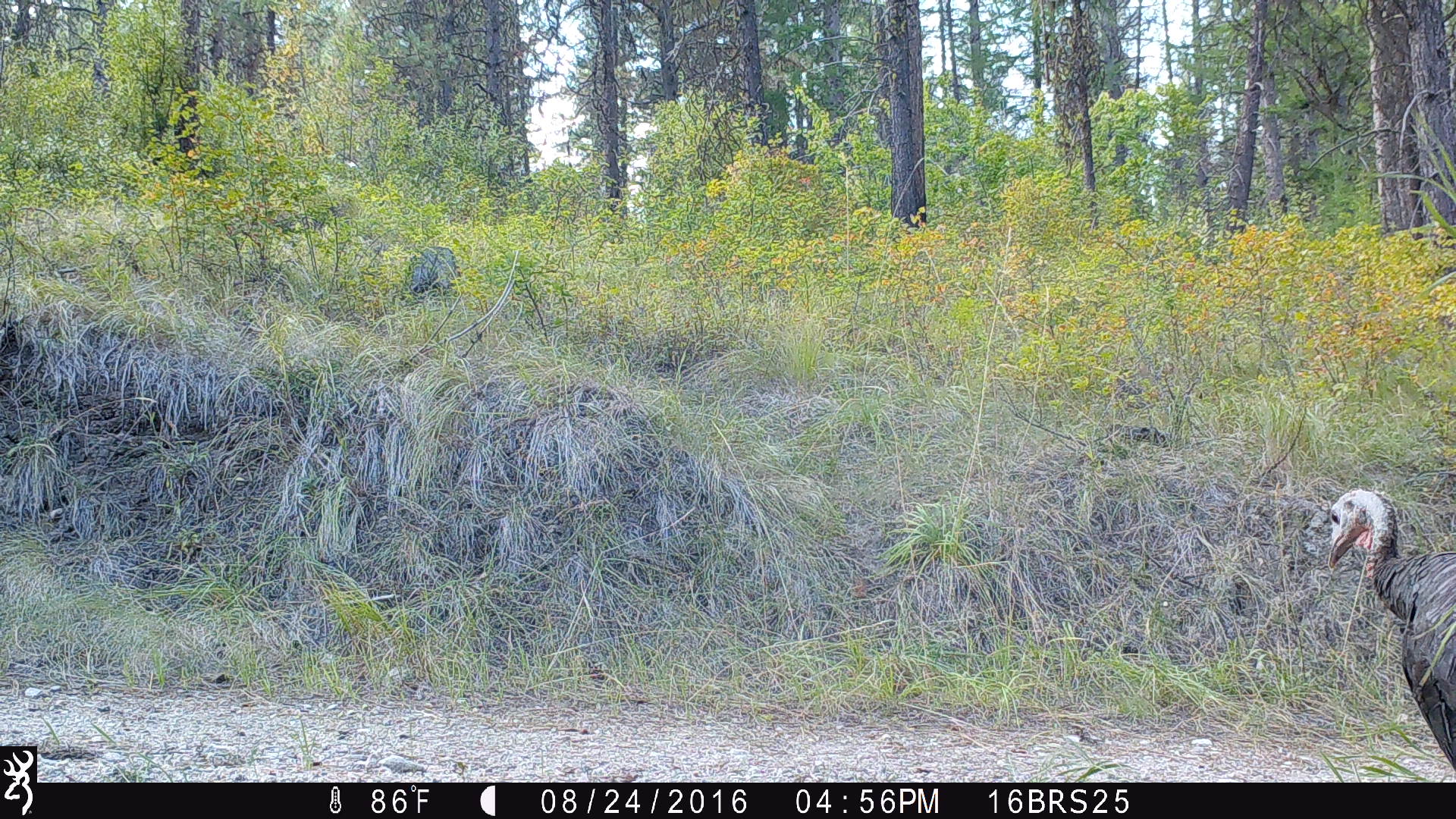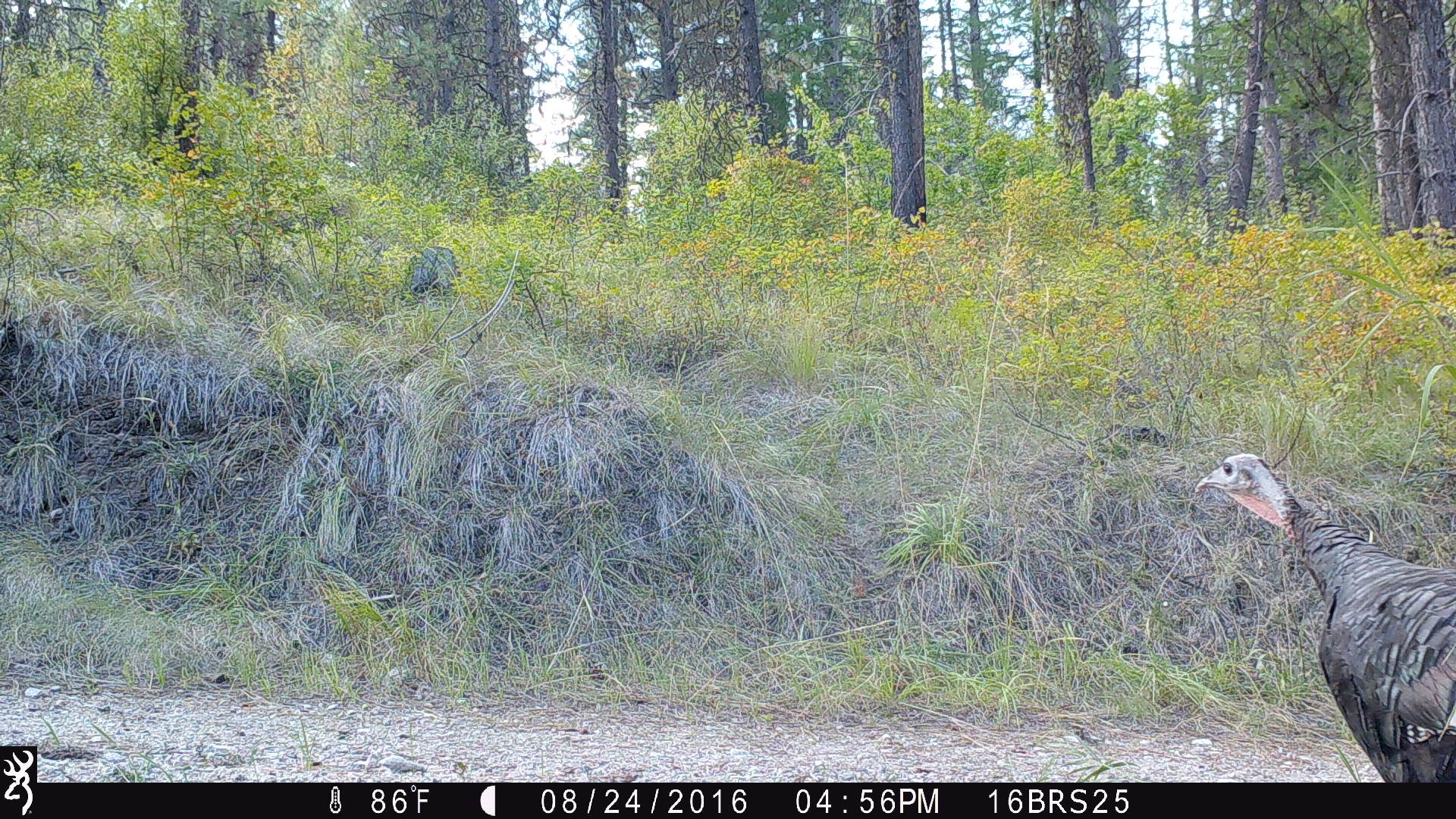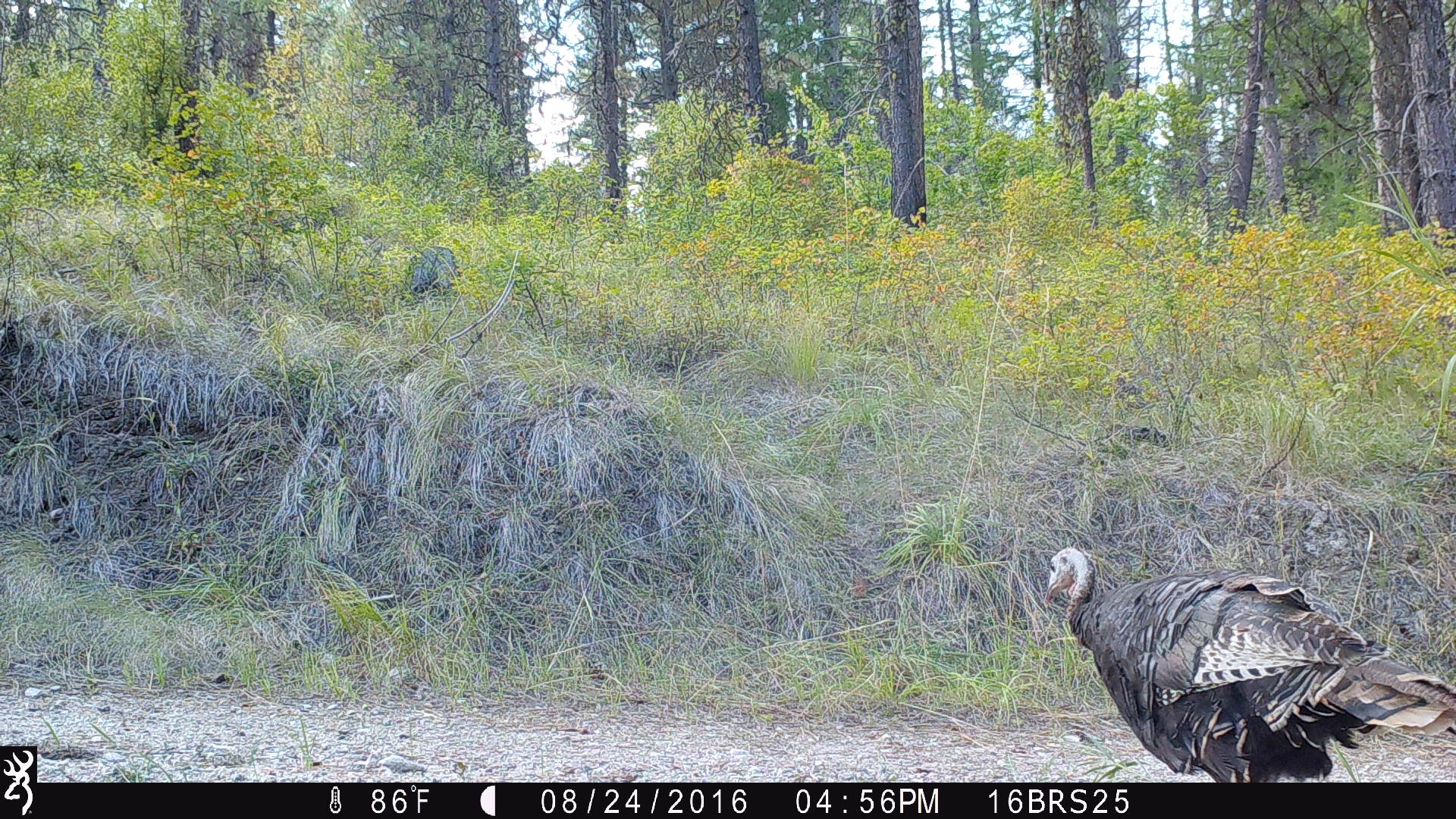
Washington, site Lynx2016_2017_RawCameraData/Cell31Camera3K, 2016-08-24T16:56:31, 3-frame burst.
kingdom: Animalia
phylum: Chordata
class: Aves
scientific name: Aves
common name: birds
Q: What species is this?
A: Aves (birds).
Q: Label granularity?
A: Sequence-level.